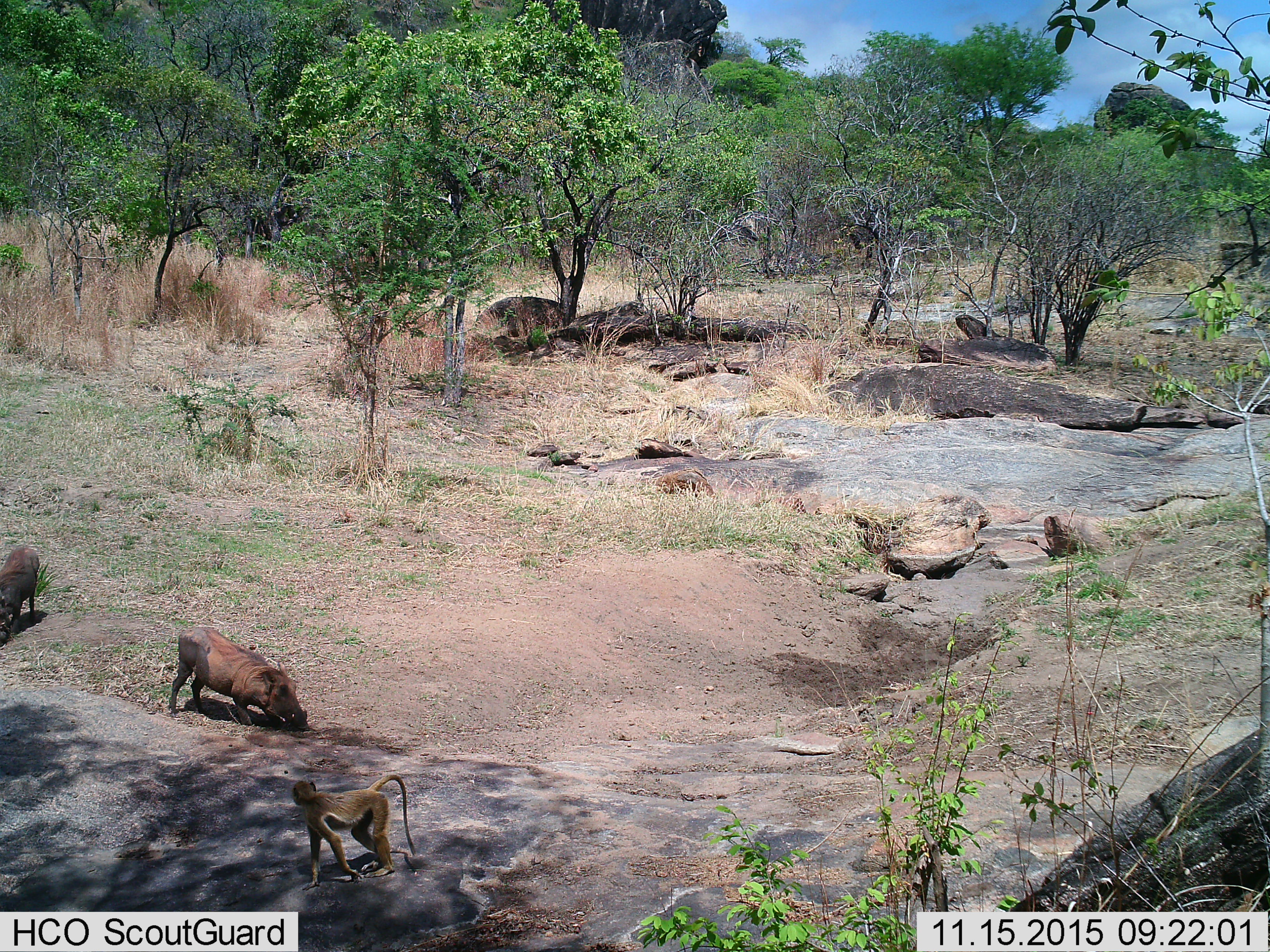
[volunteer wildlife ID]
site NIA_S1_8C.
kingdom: Animalia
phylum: Chordata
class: Mammalia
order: Primates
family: Cercopithecidae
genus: Papio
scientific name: Papio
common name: baboon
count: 1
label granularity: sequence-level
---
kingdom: Animalia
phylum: Chordata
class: Mammalia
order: Artiodactyla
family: Suidae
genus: Phacochoerus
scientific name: Phacochoerus africanus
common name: warthog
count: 2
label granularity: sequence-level